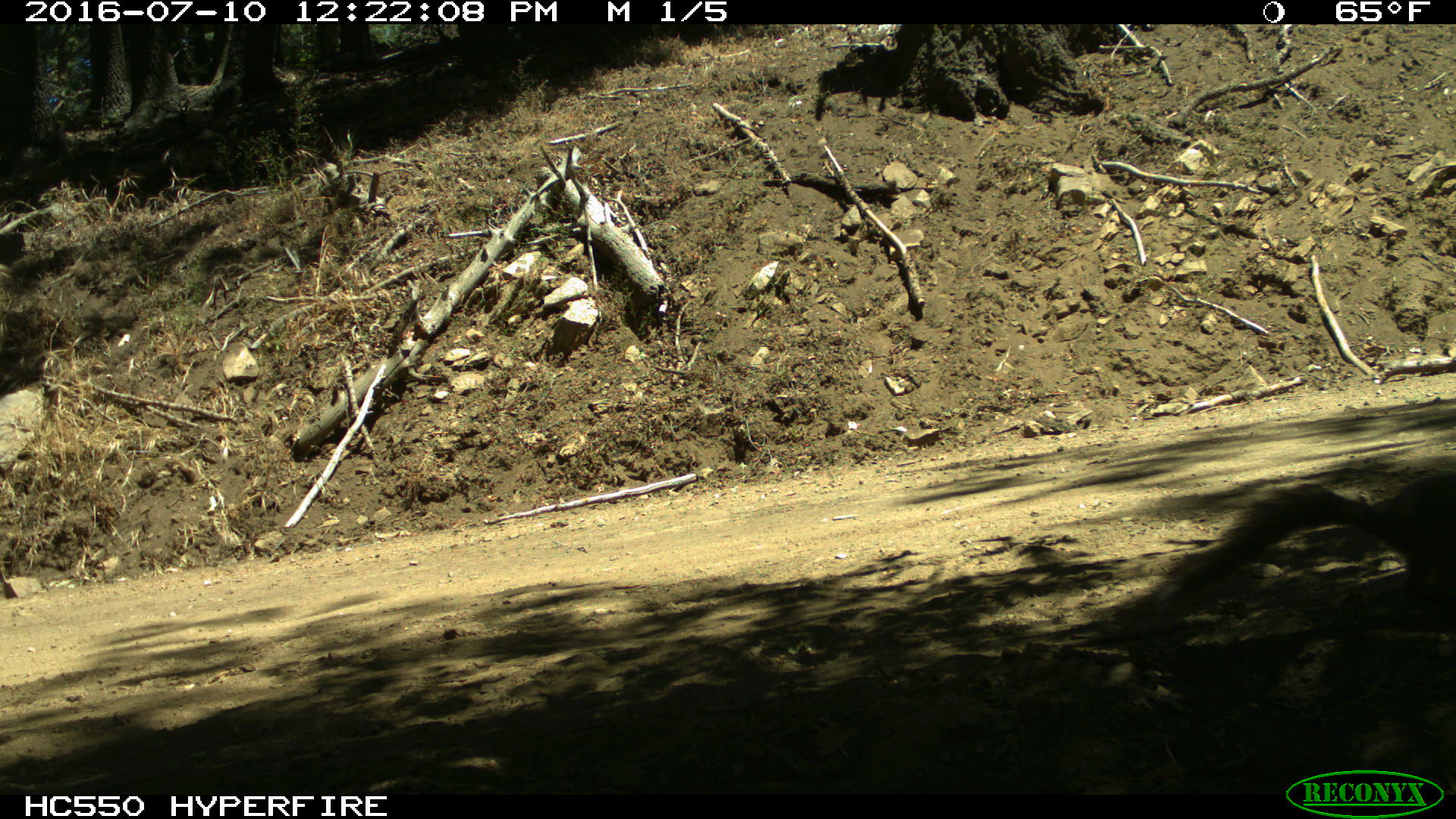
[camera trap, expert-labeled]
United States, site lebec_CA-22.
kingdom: Animalia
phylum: Chordata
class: Mammalia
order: Rodentia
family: Sciuridae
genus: Otospermophilus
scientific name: Otospermophilus beecheyi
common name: california ground squirrel